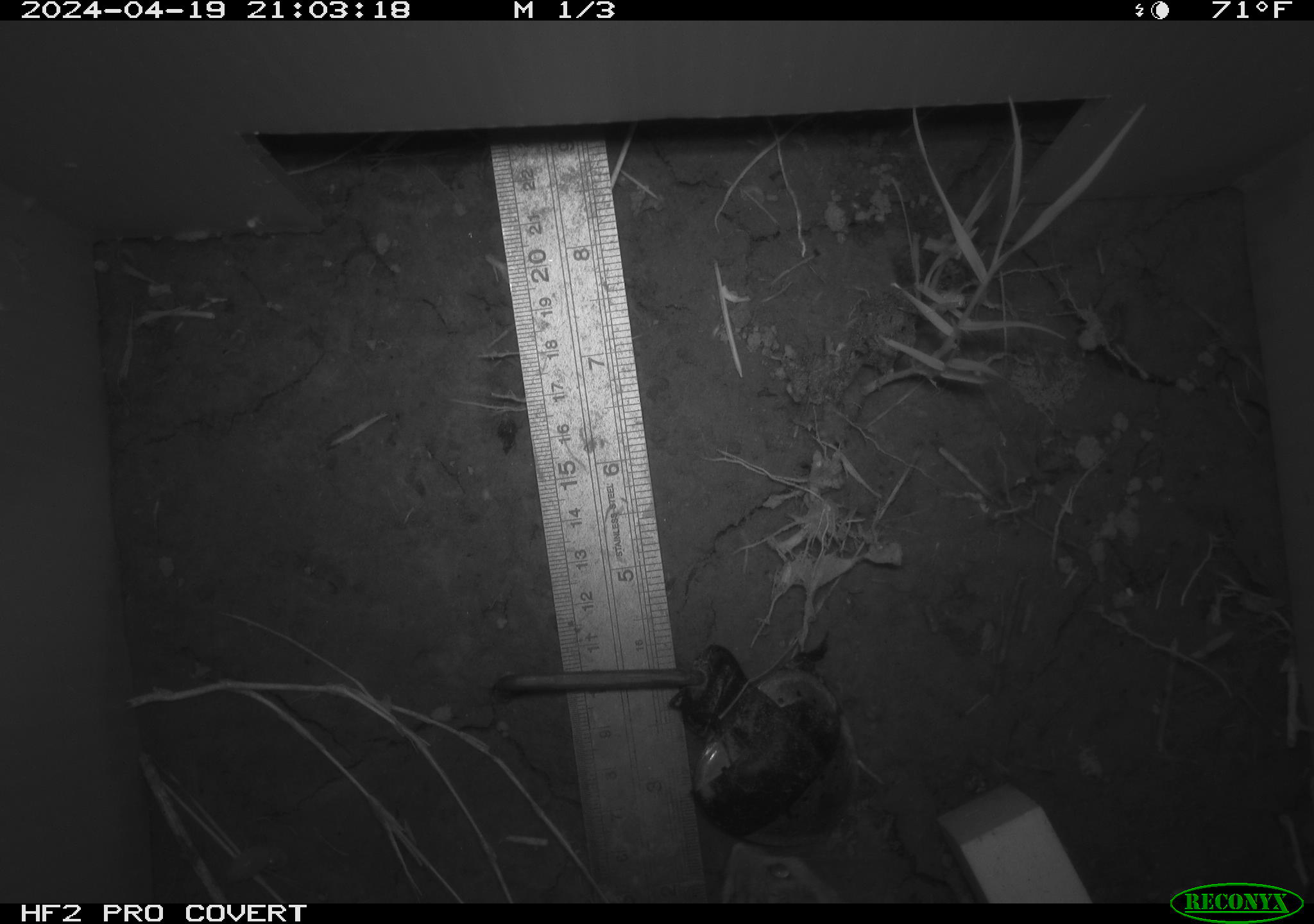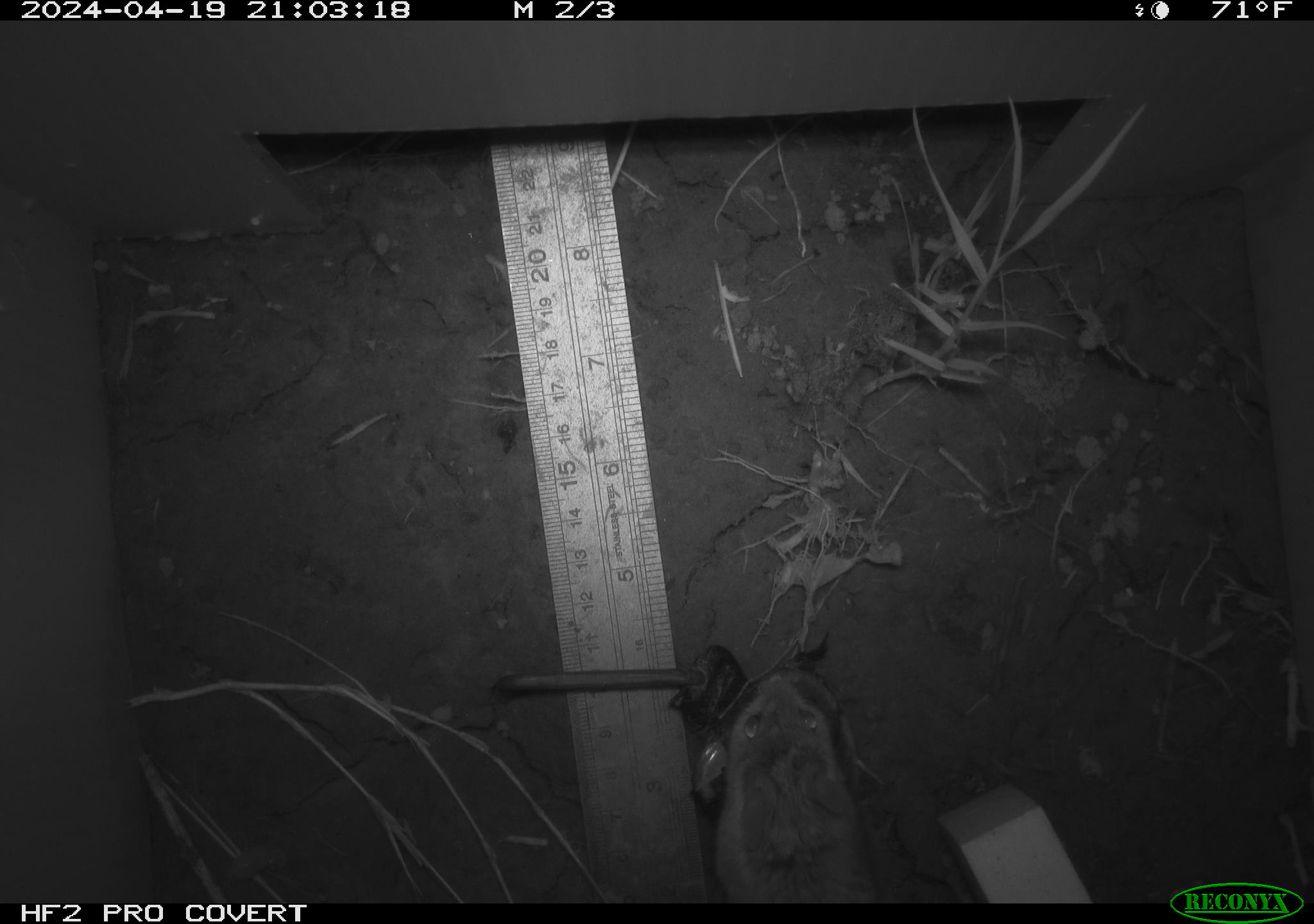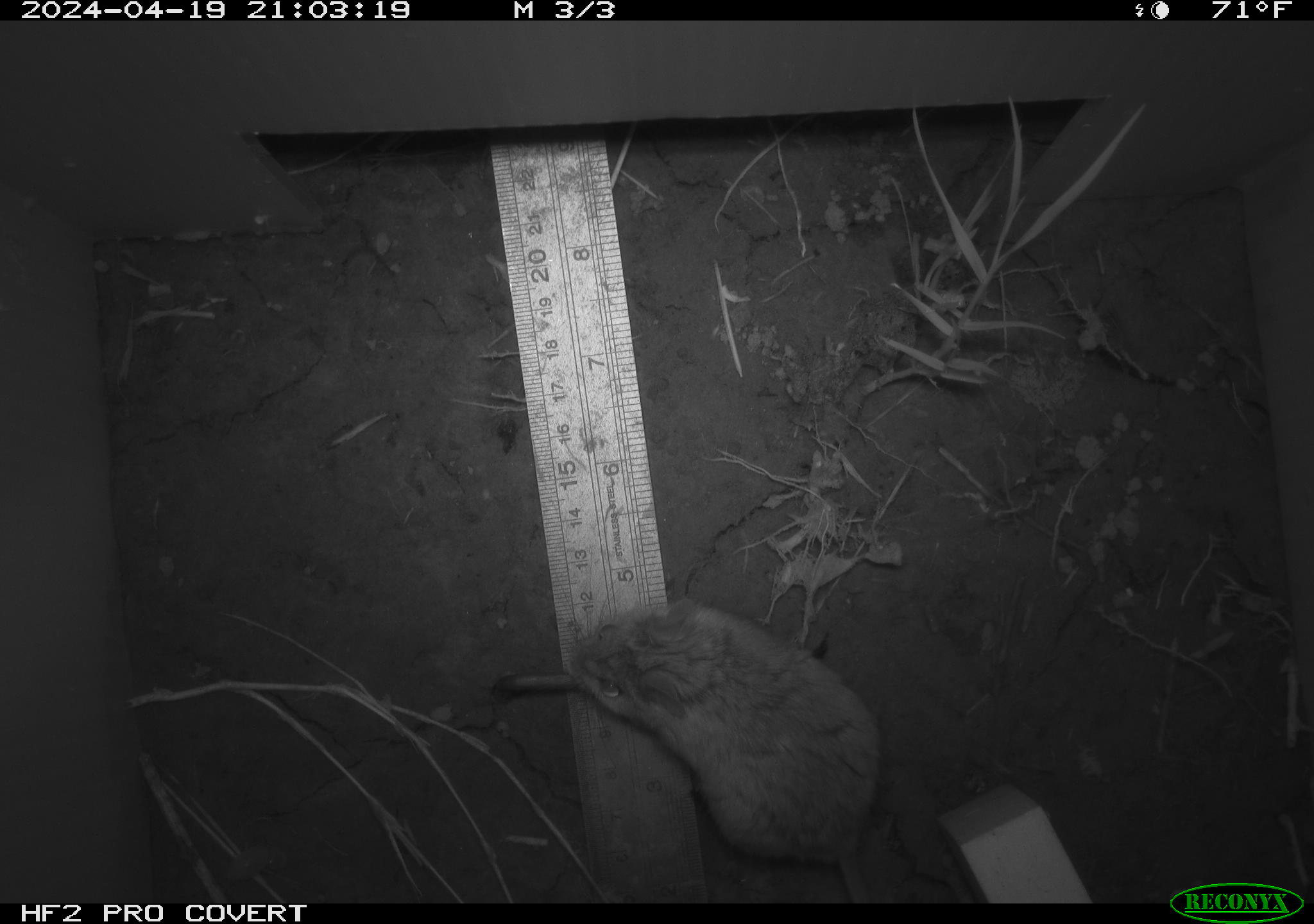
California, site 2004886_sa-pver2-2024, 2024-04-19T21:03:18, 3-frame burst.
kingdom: Animalia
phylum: Chordata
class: Mammalia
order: Rodentia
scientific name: Rodentia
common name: mouse species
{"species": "mouse species (Rodentia)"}